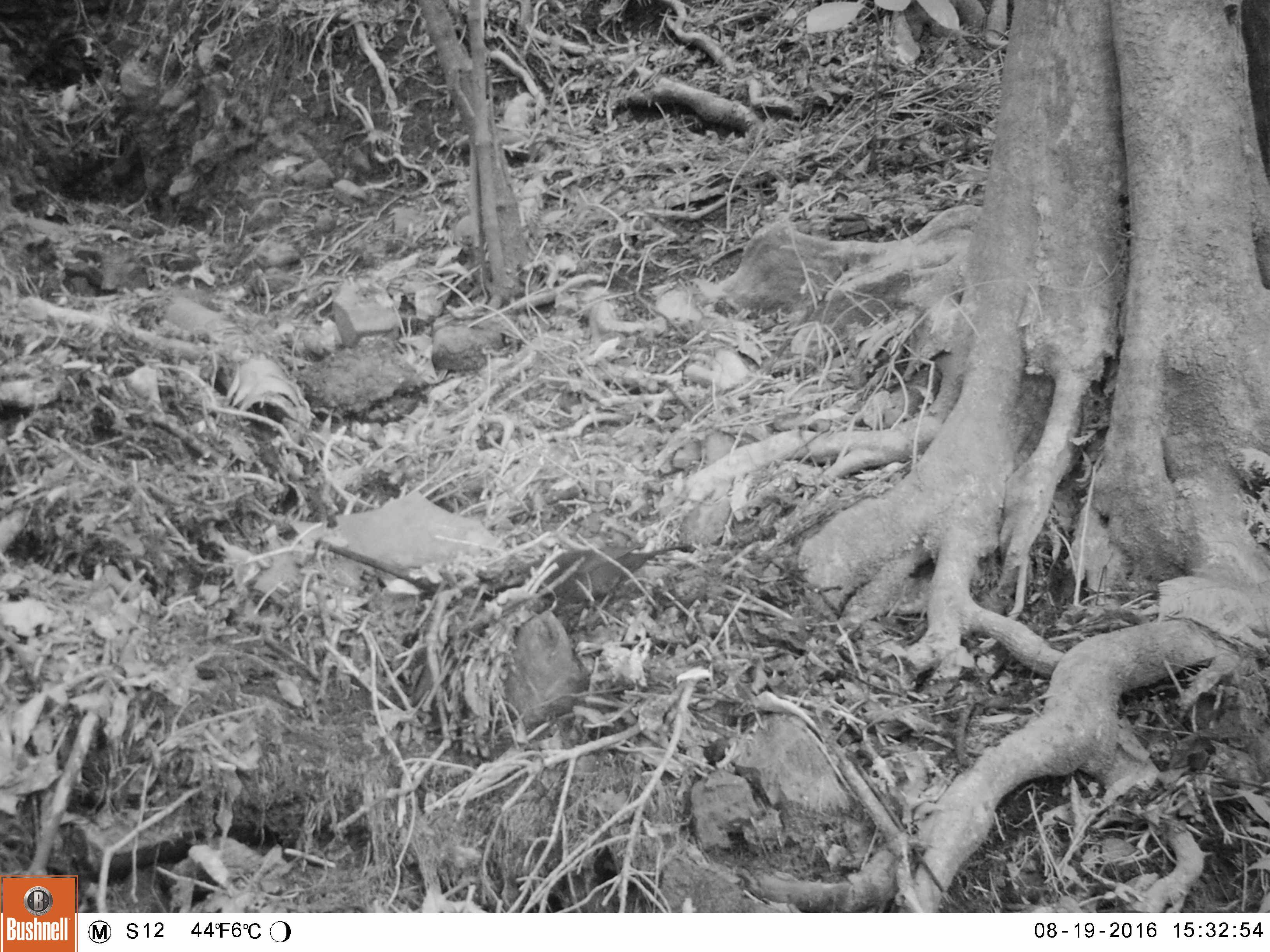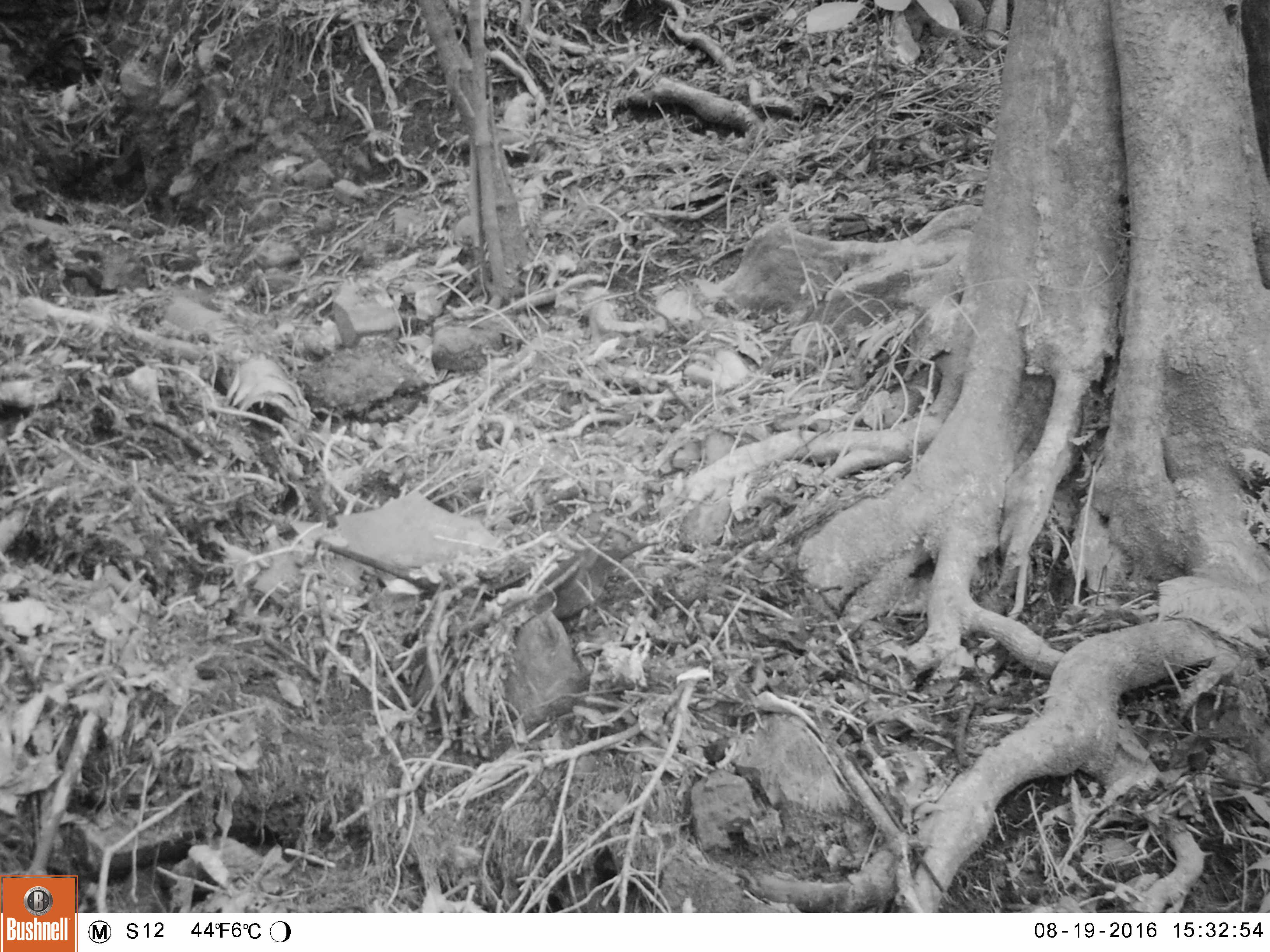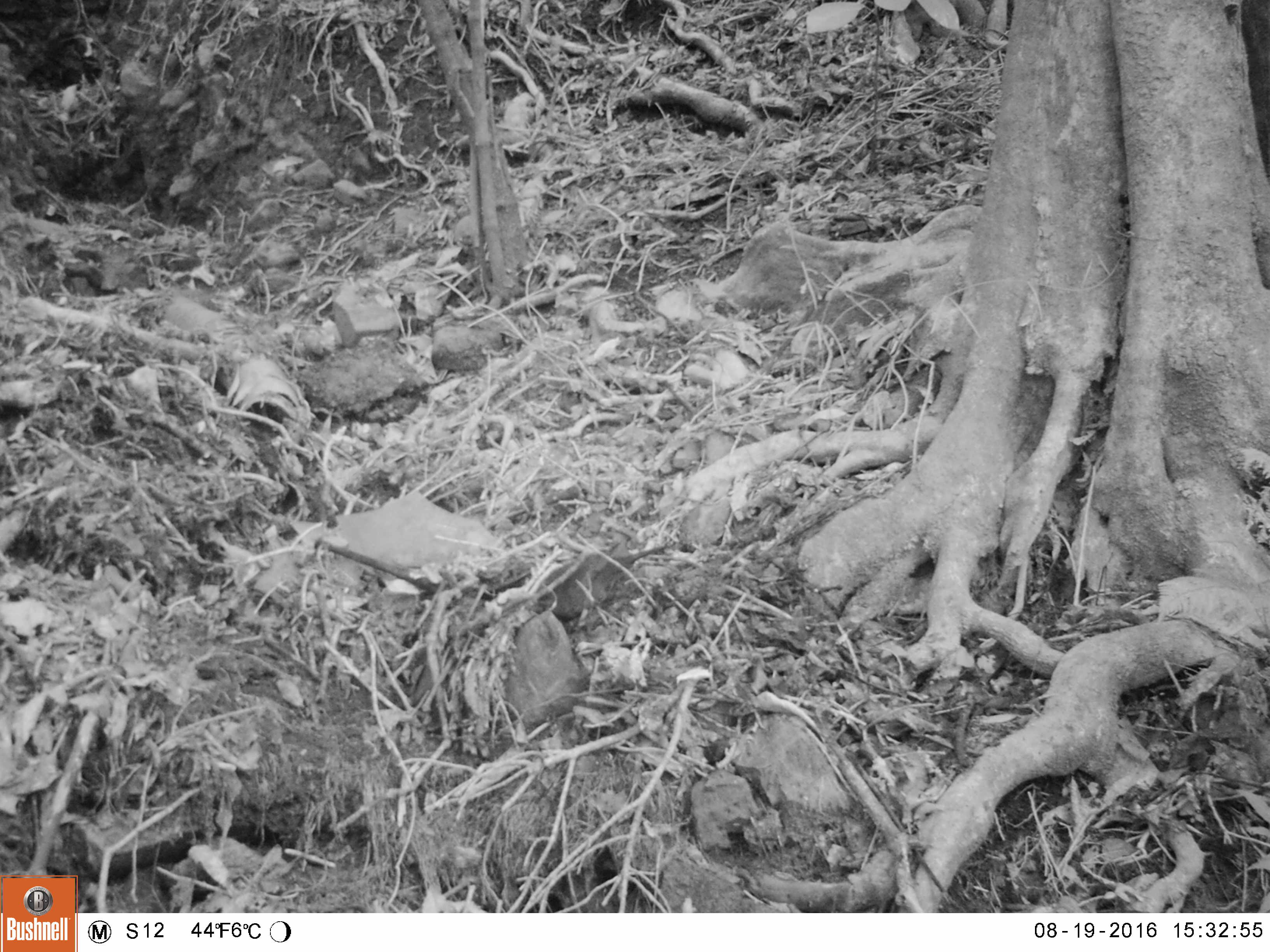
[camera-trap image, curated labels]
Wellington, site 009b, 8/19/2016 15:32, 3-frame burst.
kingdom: Animalia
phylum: Chordata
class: Aves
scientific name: Aves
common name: bird